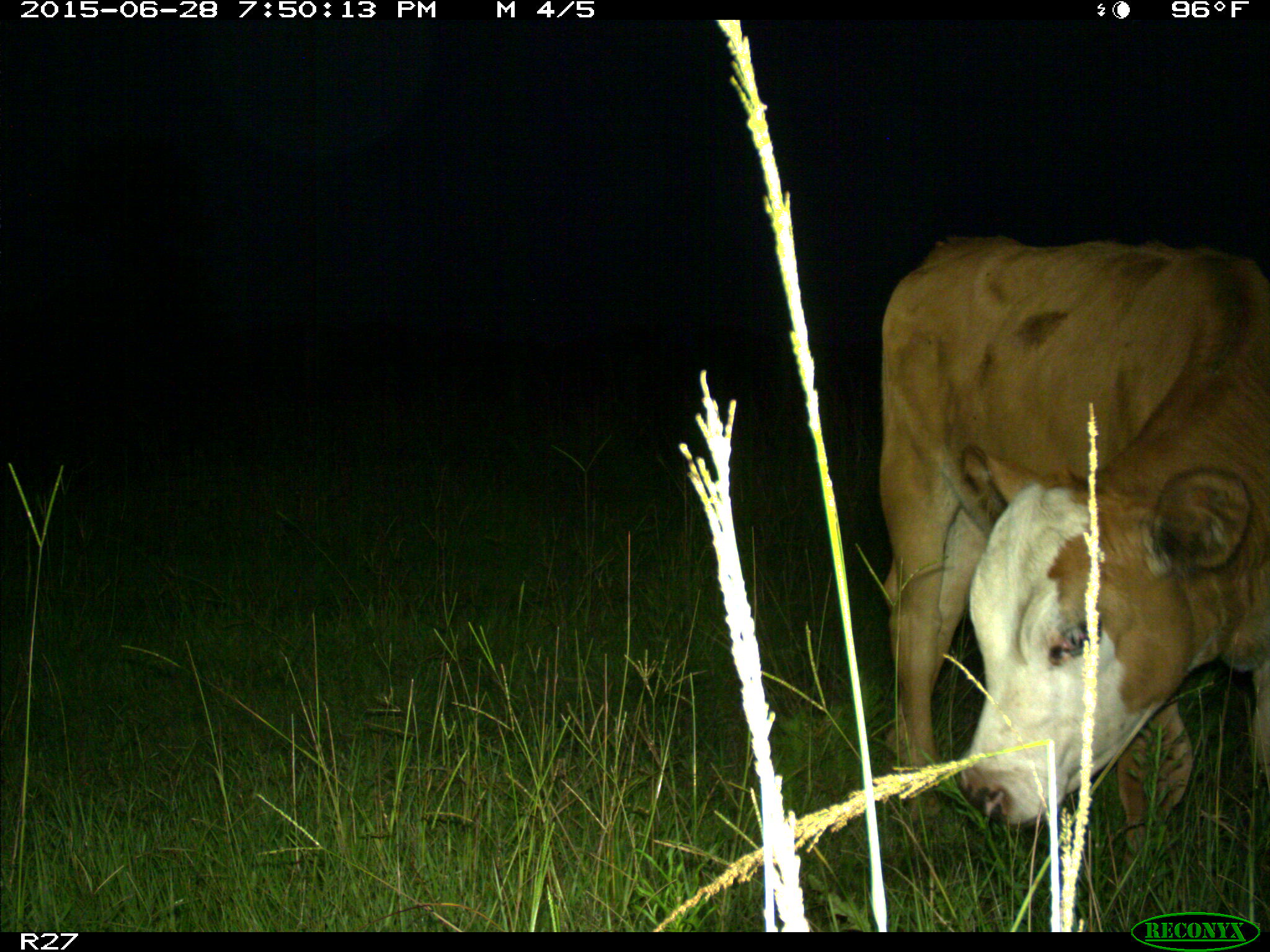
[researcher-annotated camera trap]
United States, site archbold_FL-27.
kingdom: Animalia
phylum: Chordata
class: Mammalia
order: Artiodactyla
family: Bovidae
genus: Bos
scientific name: Bos taurus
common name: domestic cow